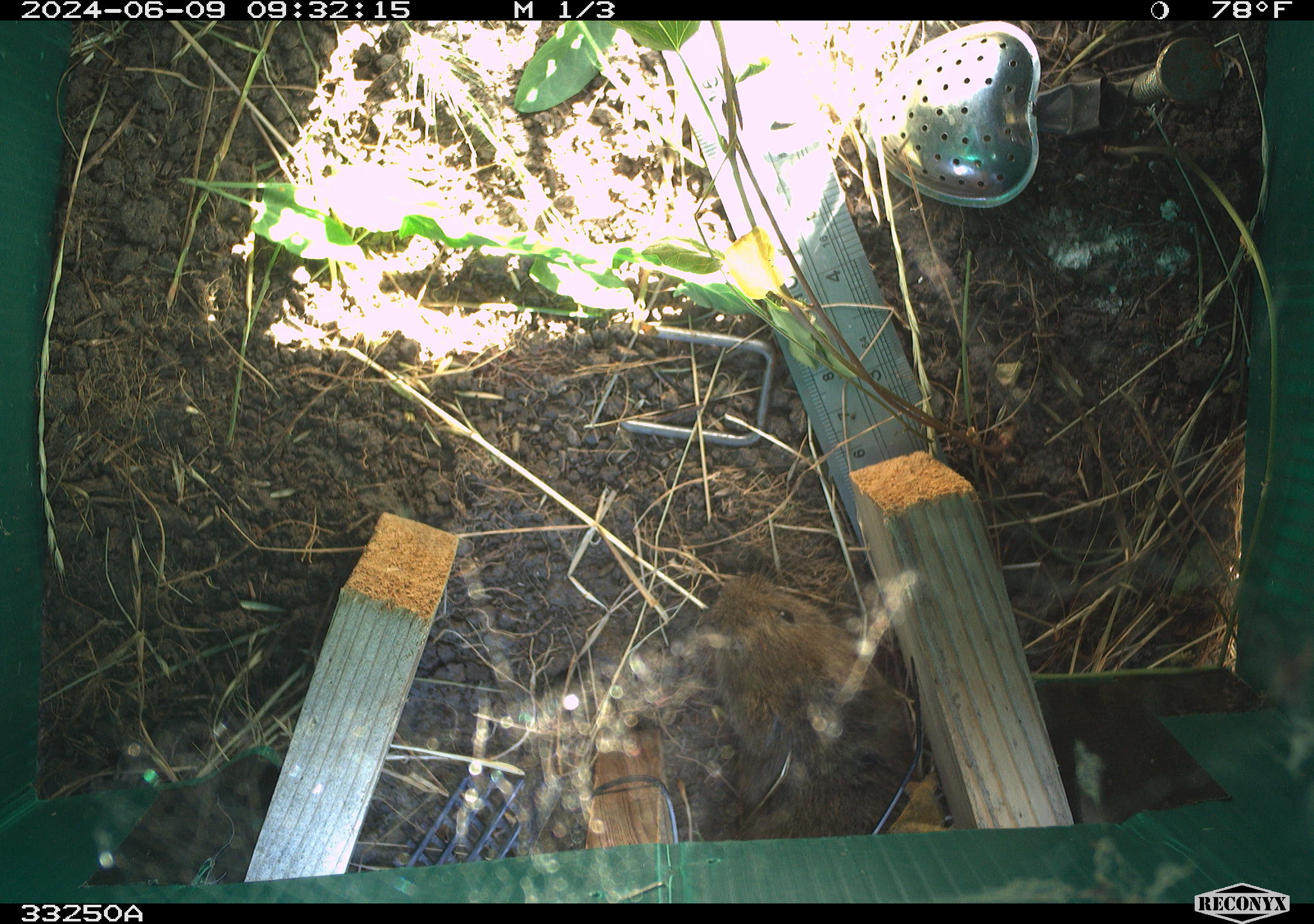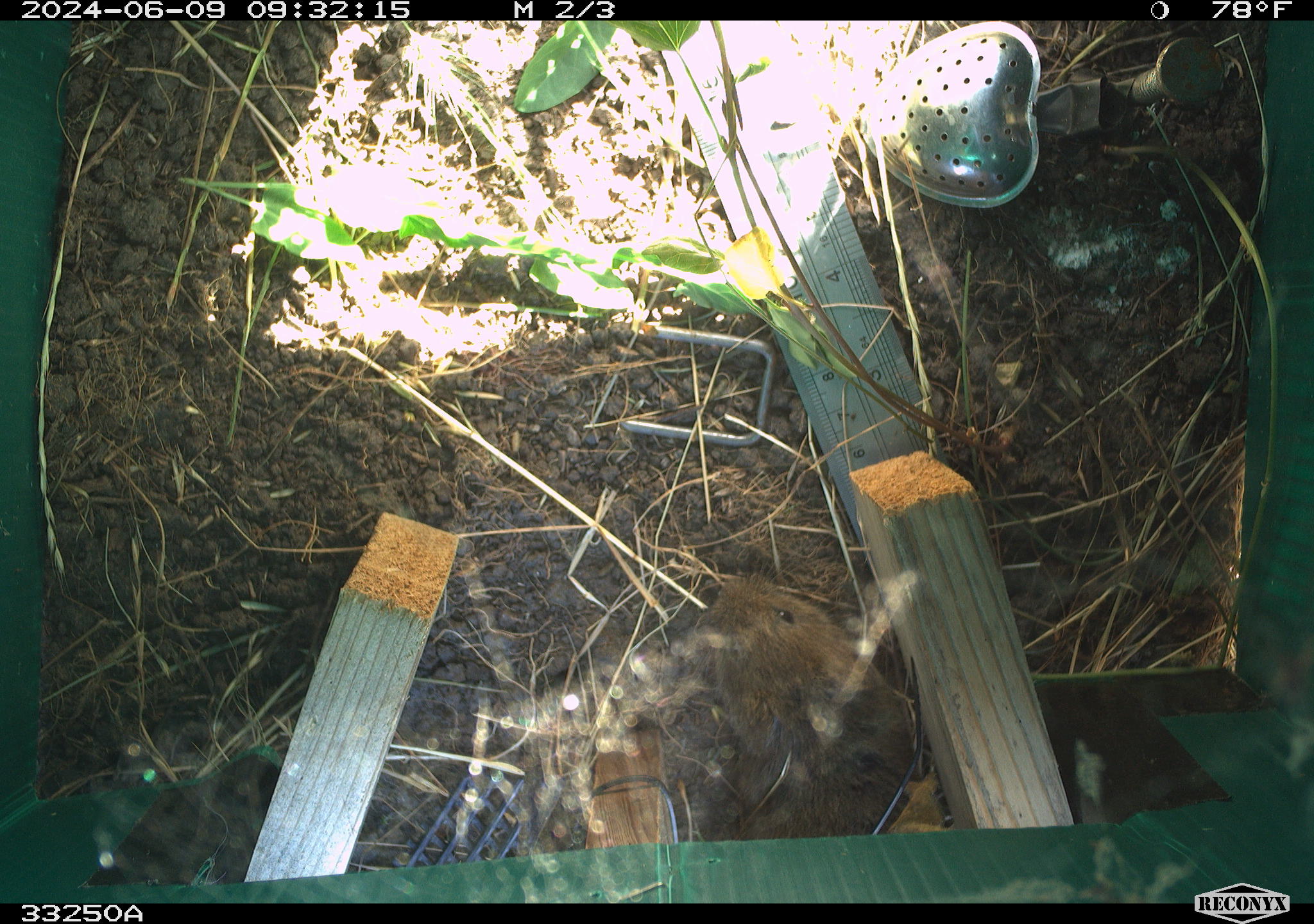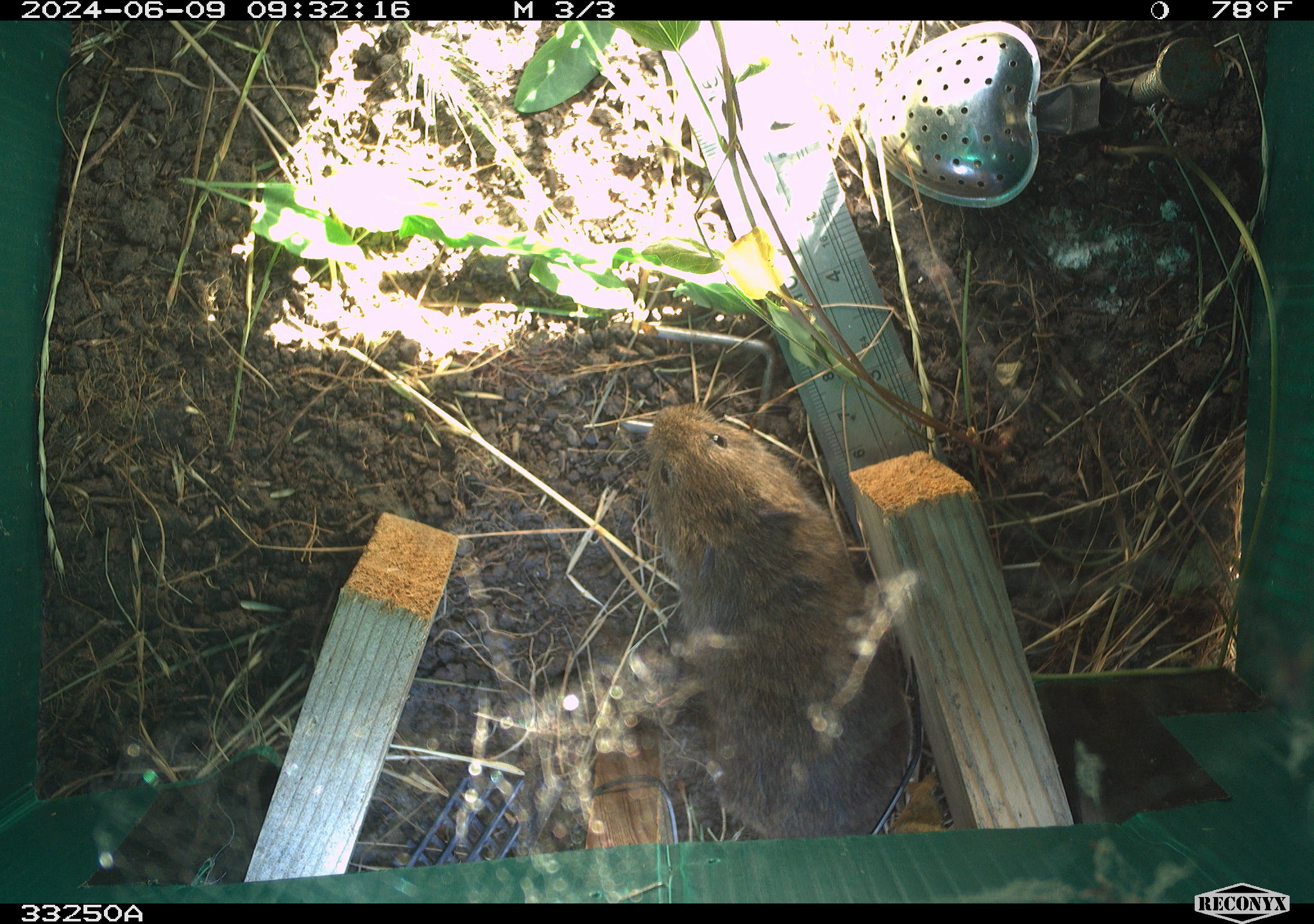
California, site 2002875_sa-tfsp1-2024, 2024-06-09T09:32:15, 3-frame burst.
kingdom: Animalia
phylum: Chordata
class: Mammalia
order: Rodentia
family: Cricetidae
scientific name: Arvicolinae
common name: voles, lemmings, and muskrats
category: arvicolinae subfamily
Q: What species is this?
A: Arvicolinae subfamily (voles, lemmings, and muskrats) (Arvicolinae).